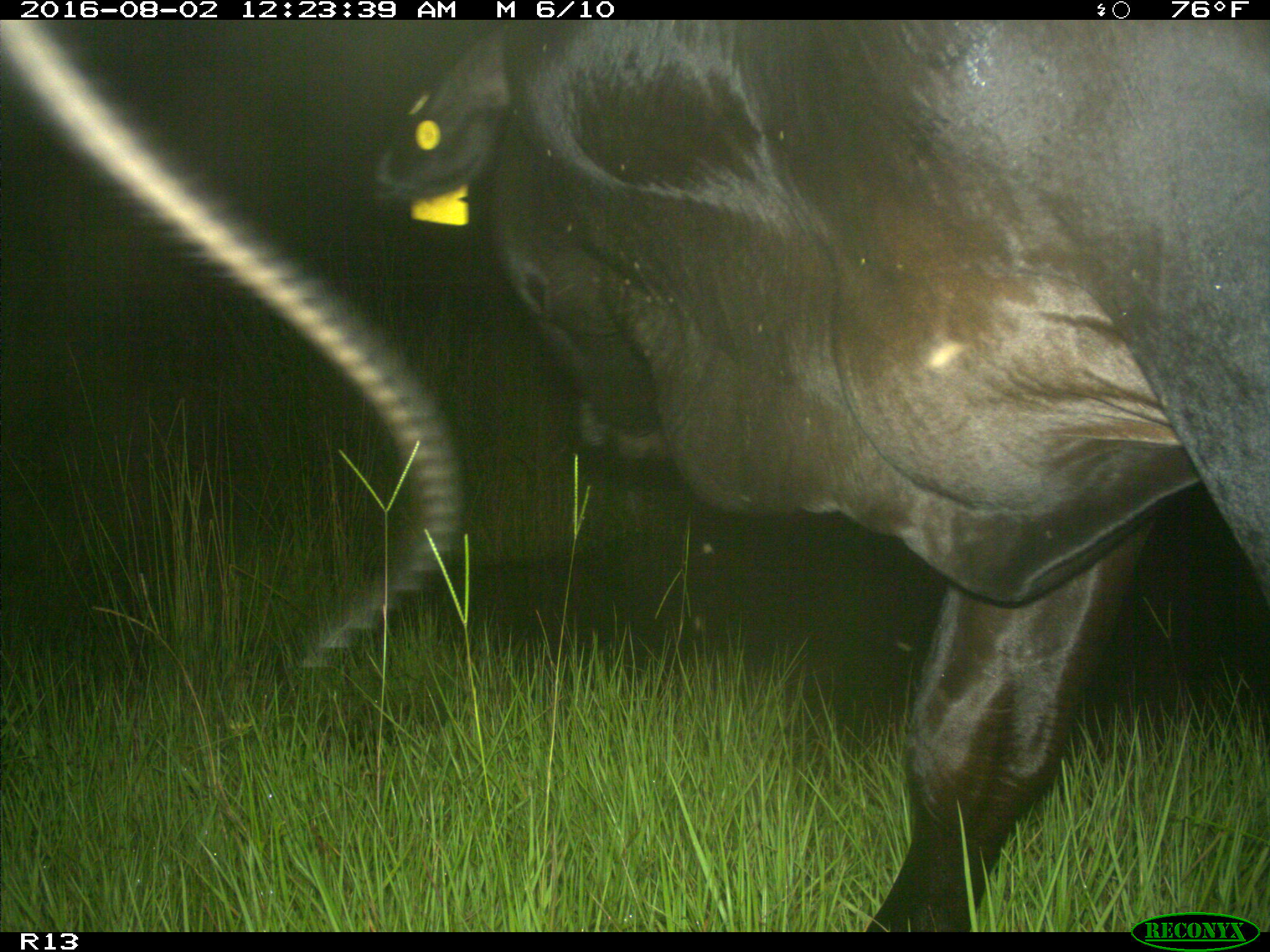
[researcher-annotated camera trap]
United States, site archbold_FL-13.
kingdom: Animalia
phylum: Chordata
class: Mammalia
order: Artiodactyla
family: Bovidae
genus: Bos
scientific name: Bos taurus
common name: domestic cow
Bos taurus (domestic cow).